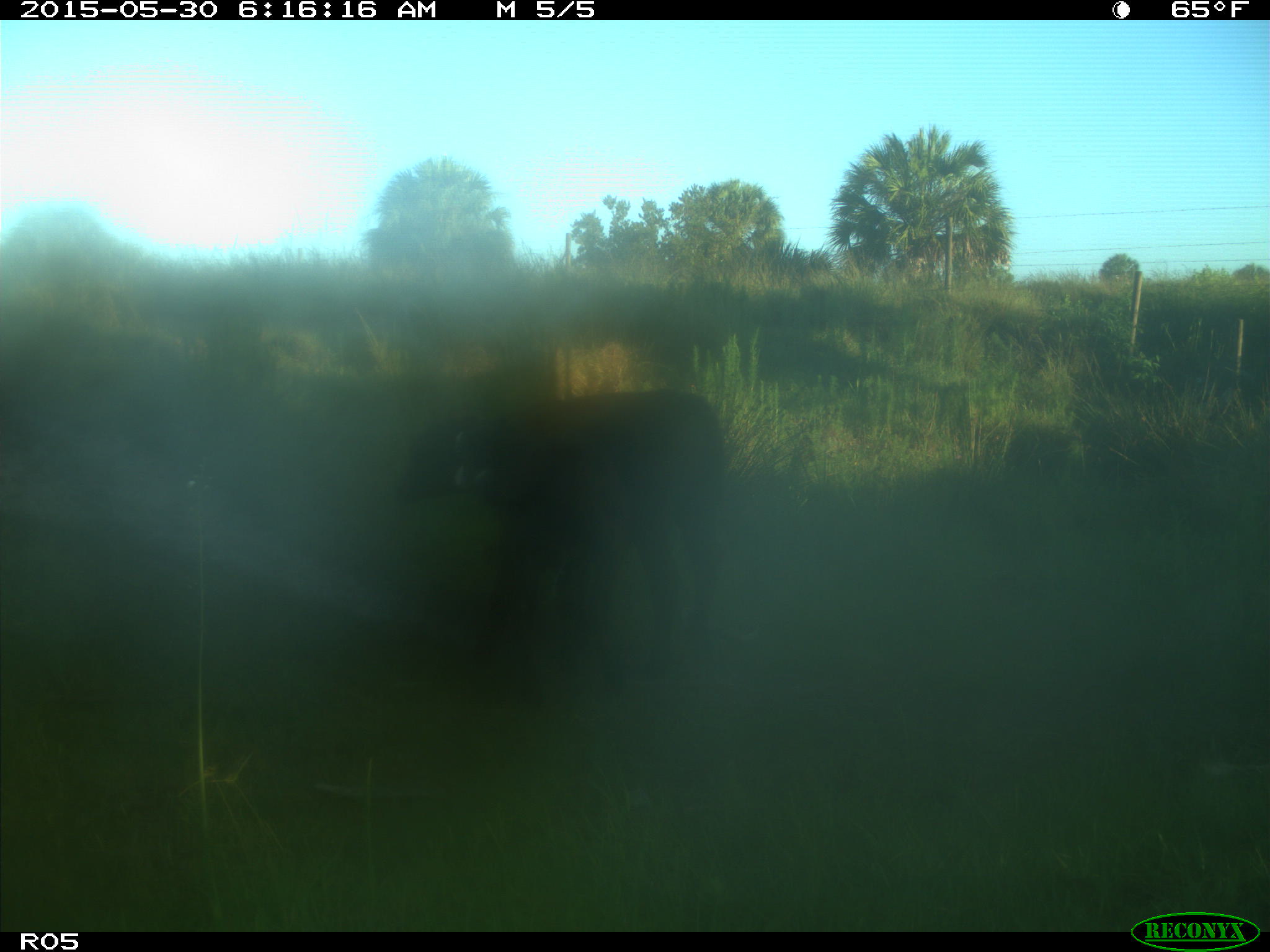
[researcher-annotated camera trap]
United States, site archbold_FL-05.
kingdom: Animalia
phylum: Chordata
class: Mammalia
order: Artiodactyla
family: Bovidae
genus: Bos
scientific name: Bos taurus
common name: domestic cow